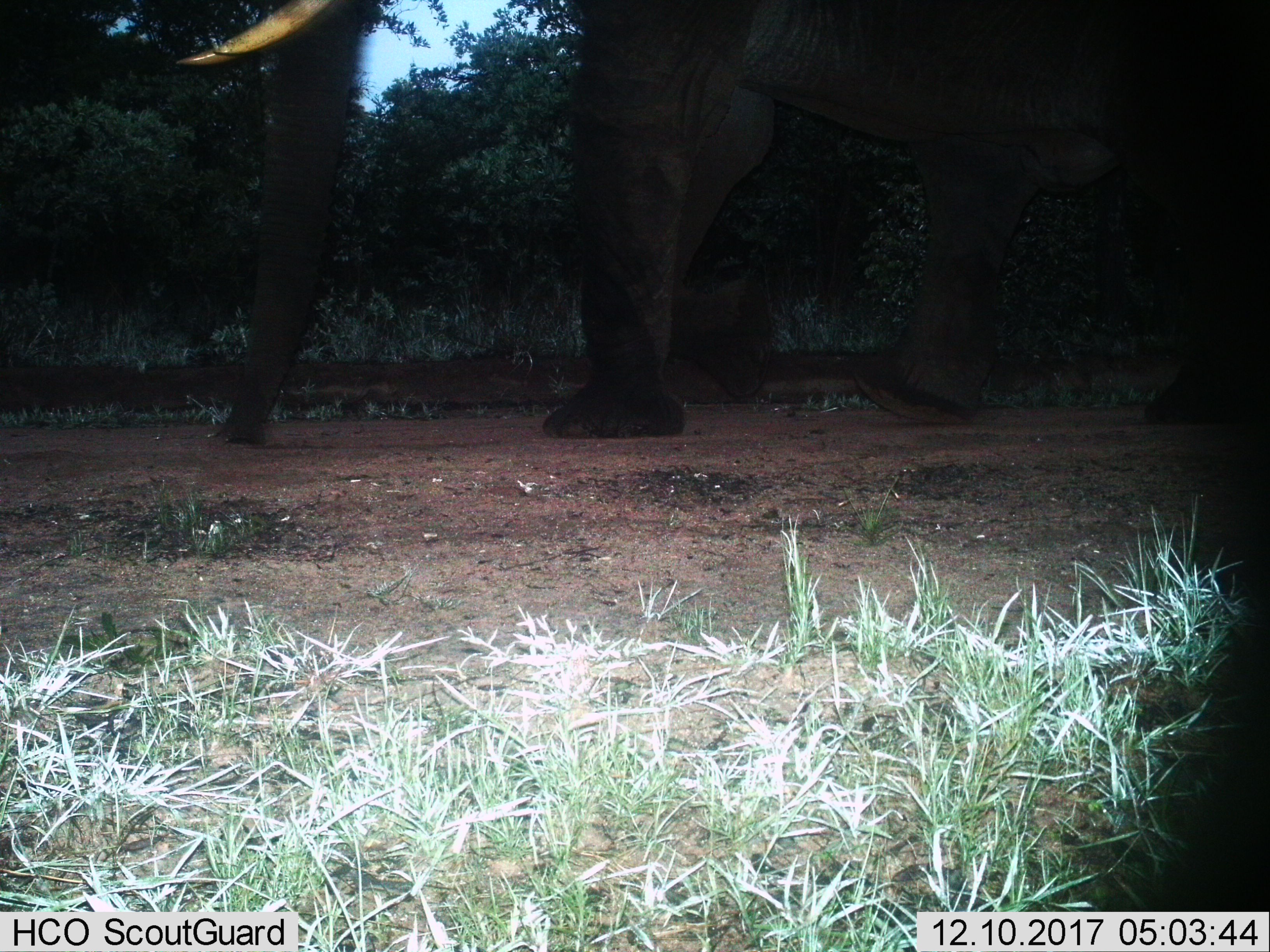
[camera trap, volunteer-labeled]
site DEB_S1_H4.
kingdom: Animalia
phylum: Chordata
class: Mammalia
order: Proboscidea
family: Elephantidae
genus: Loxodonta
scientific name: Loxodonta africana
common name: african bush elephant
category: elephant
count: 1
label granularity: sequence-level